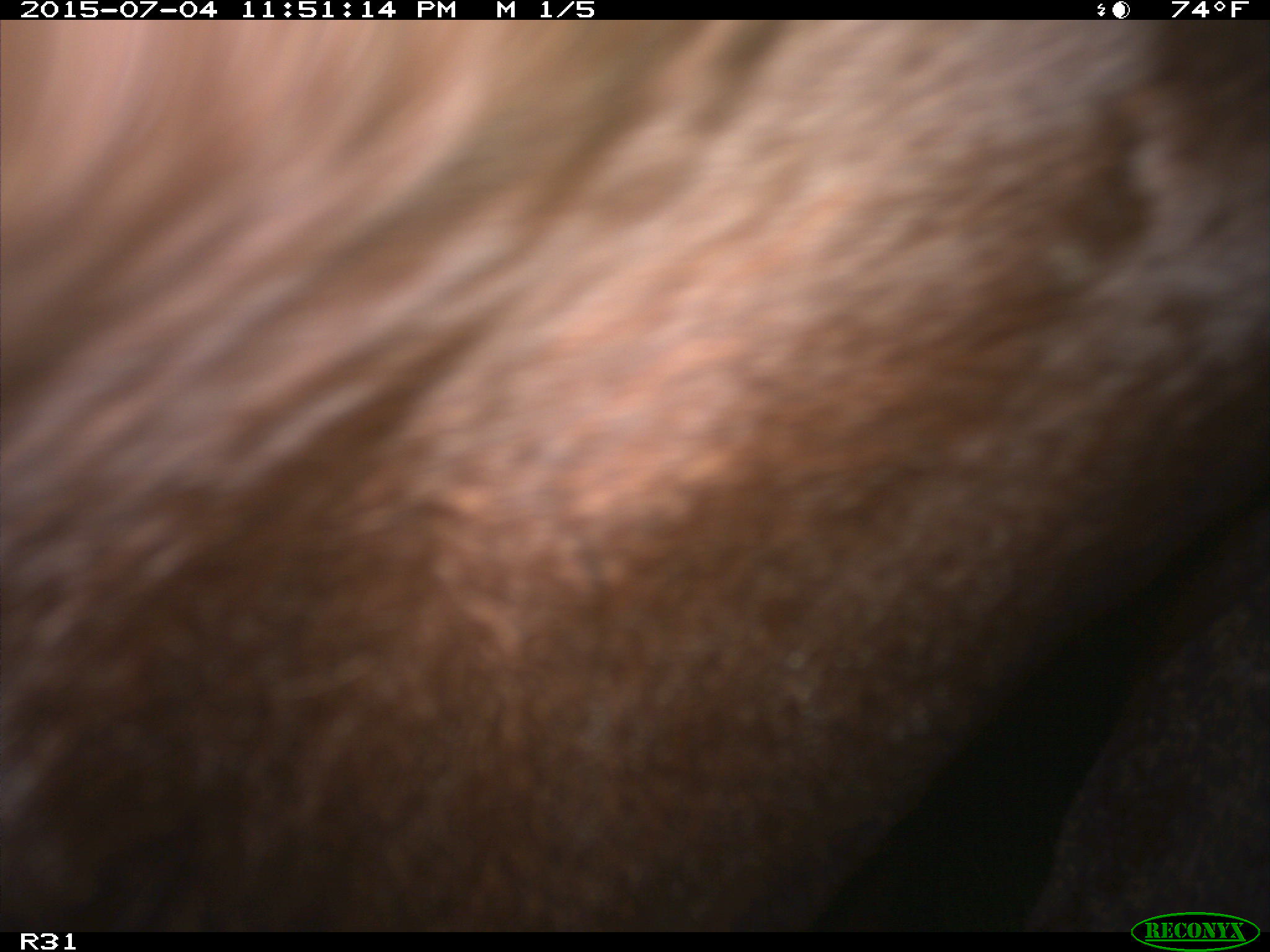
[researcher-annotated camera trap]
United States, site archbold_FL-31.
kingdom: Animalia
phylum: Chordata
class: Mammalia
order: Artiodactyla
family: Bovidae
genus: Bos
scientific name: Bos taurus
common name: domestic cow